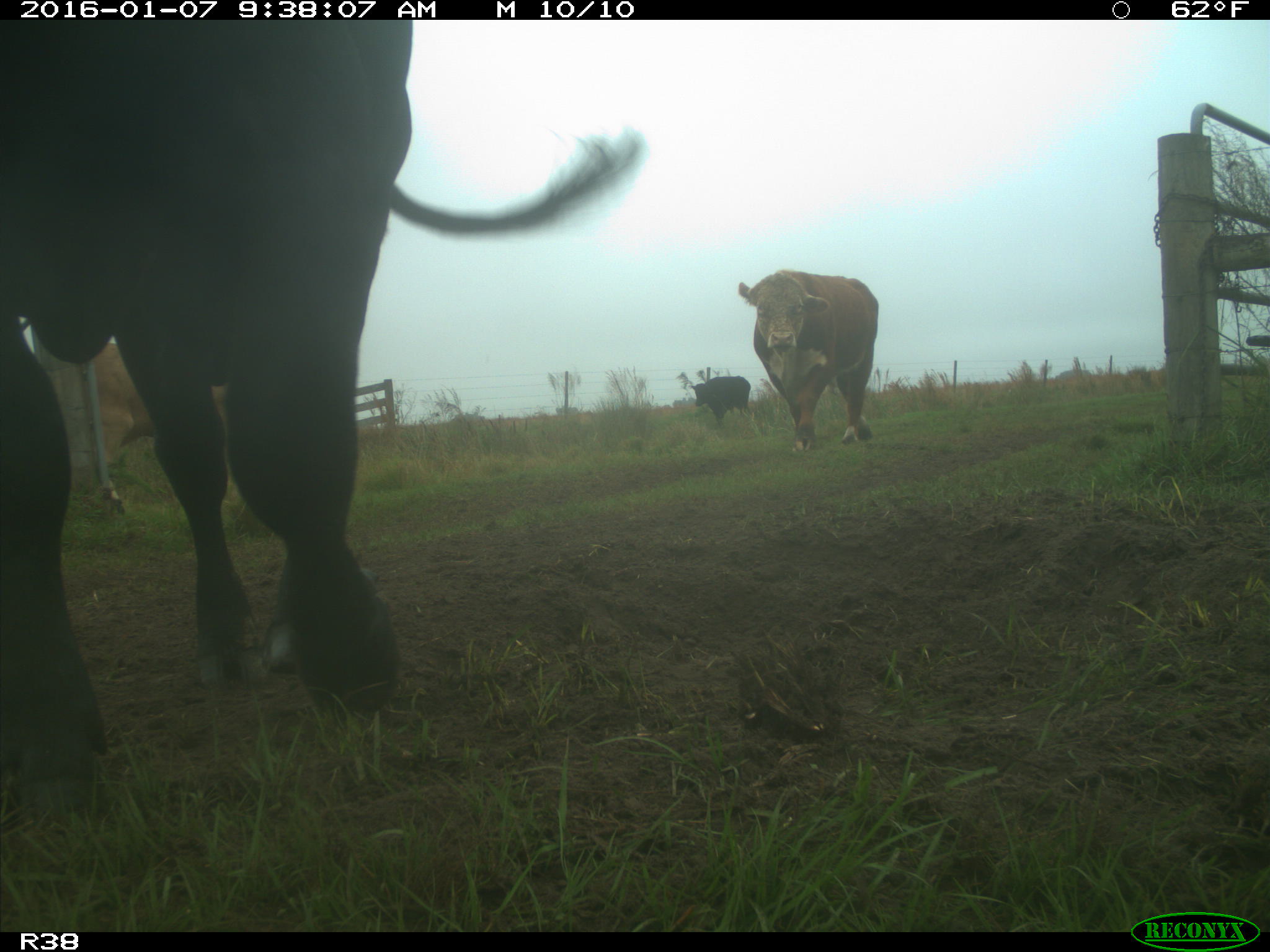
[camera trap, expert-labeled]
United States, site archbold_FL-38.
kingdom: Animalia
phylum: Chordata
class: Mammalia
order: Artiodactyla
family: Bovidae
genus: Bos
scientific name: Bos taurus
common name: domestic cow